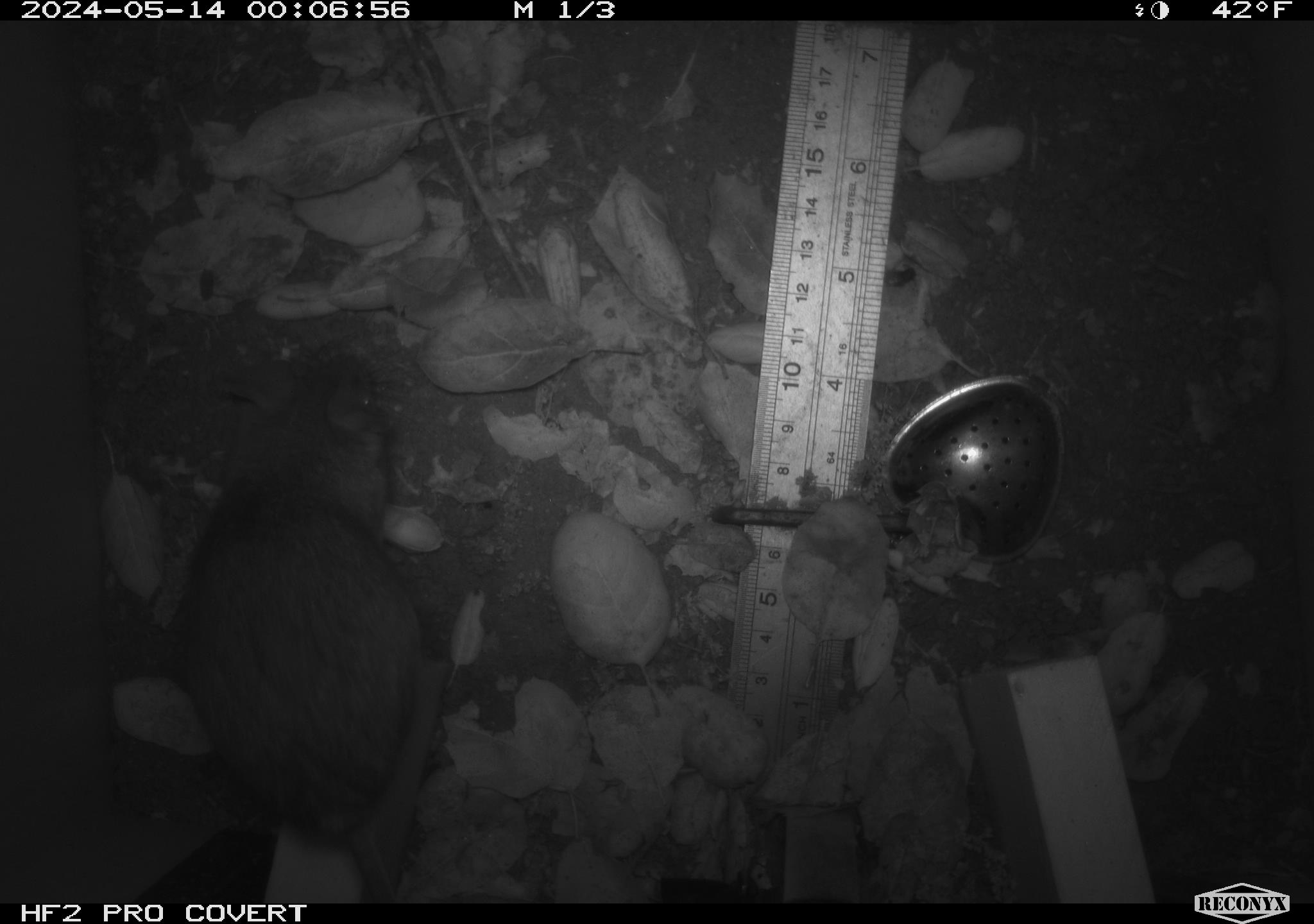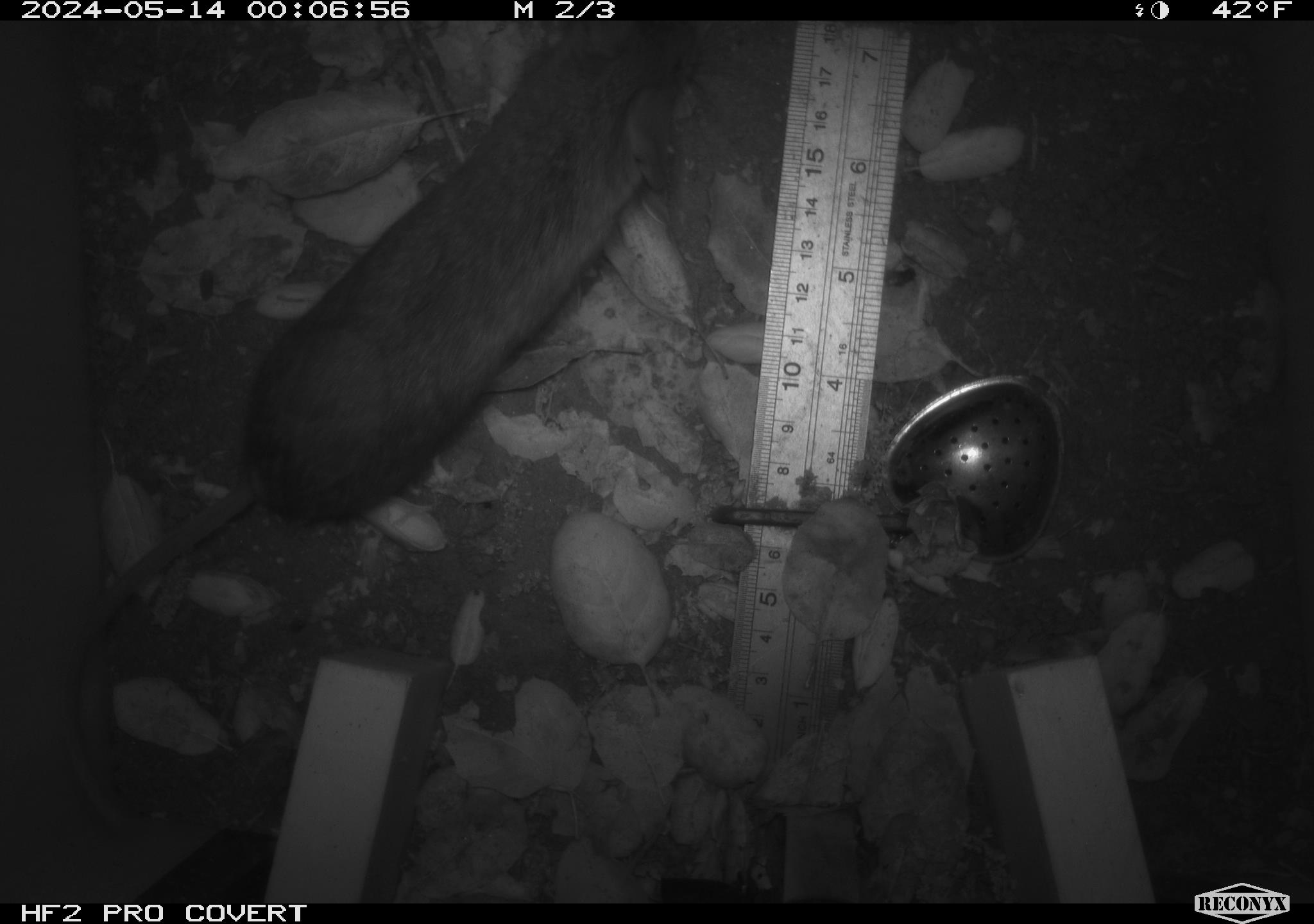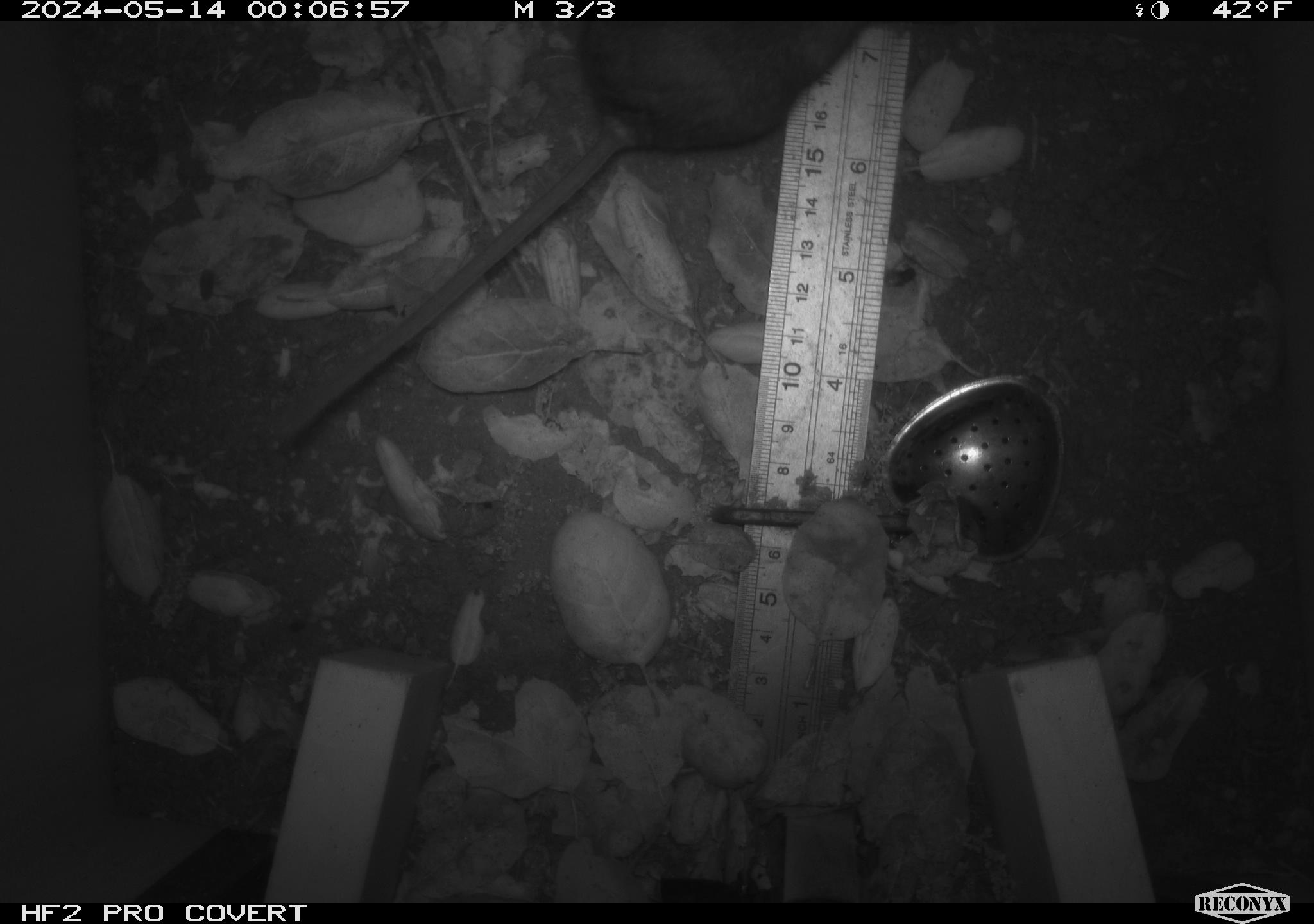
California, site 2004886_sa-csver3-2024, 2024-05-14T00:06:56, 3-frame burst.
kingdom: Animalia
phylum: Chordata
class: Mammalia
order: Rodentia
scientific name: Rodentia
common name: rodent